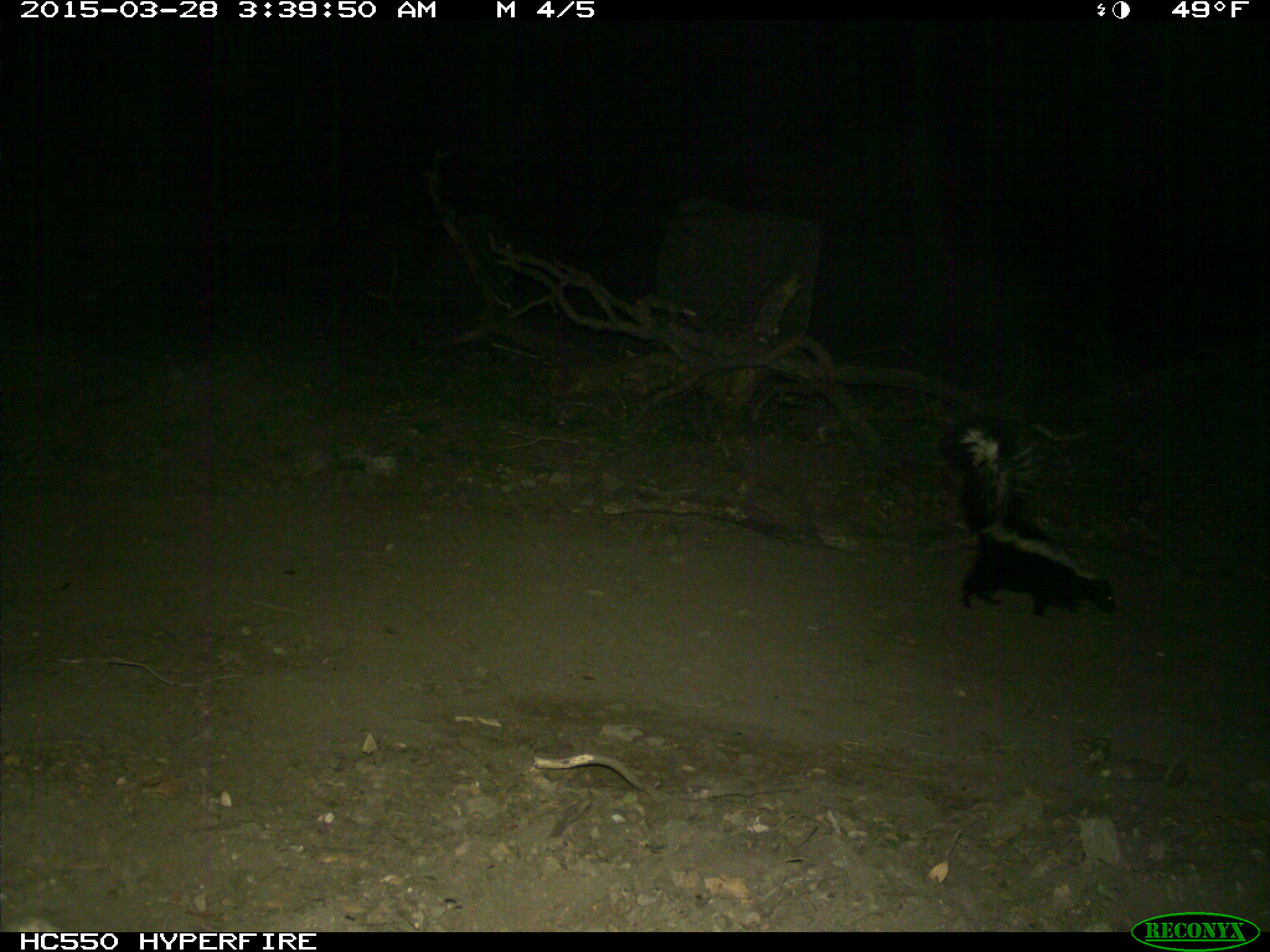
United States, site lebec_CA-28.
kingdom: Animalia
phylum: Chordata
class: Mammalia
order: Carnivora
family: Mephitidae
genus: Mephitis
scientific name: Mephitis mephitis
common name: striped skunk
Mephitis mephitis (striped skunk).